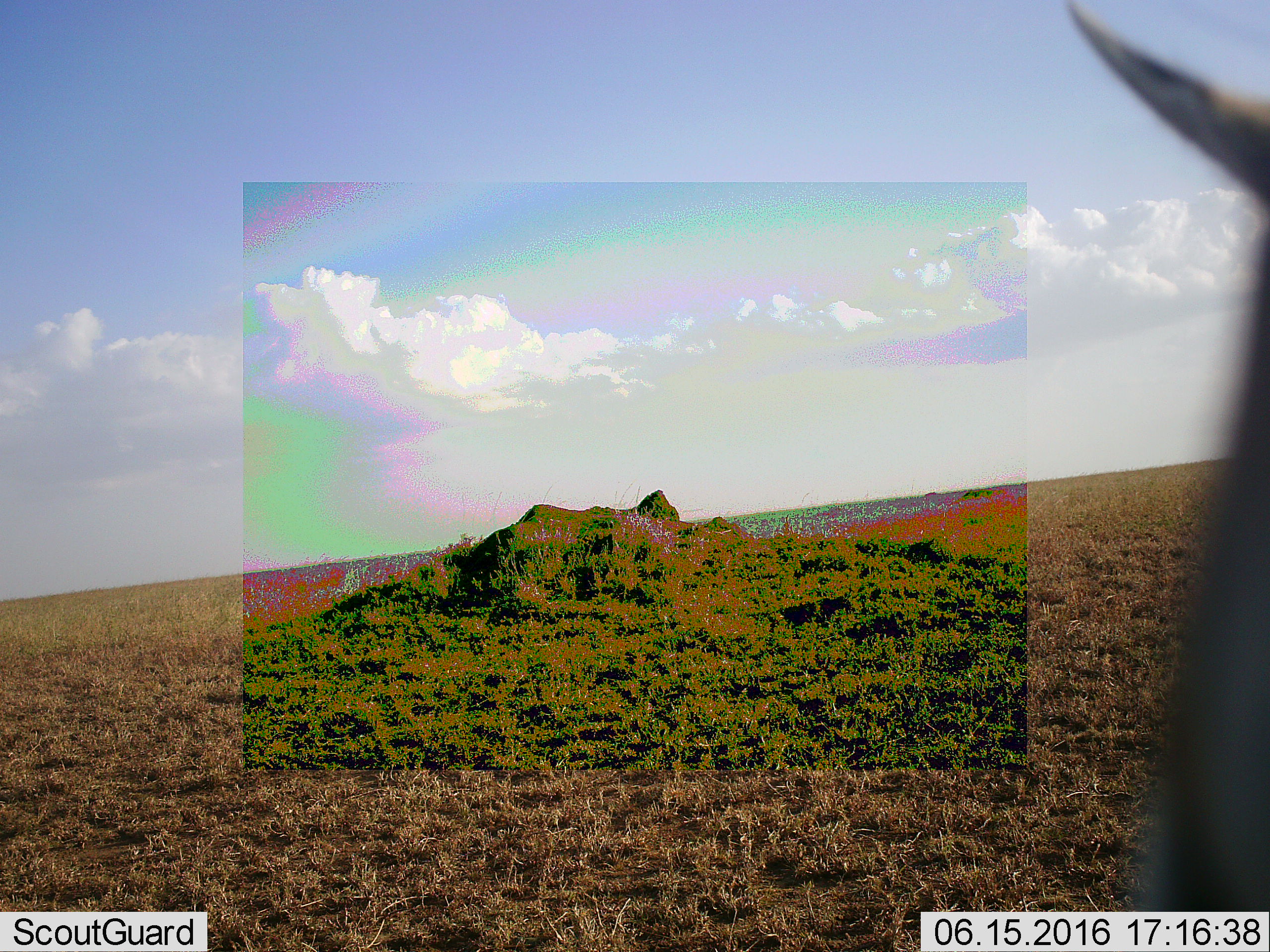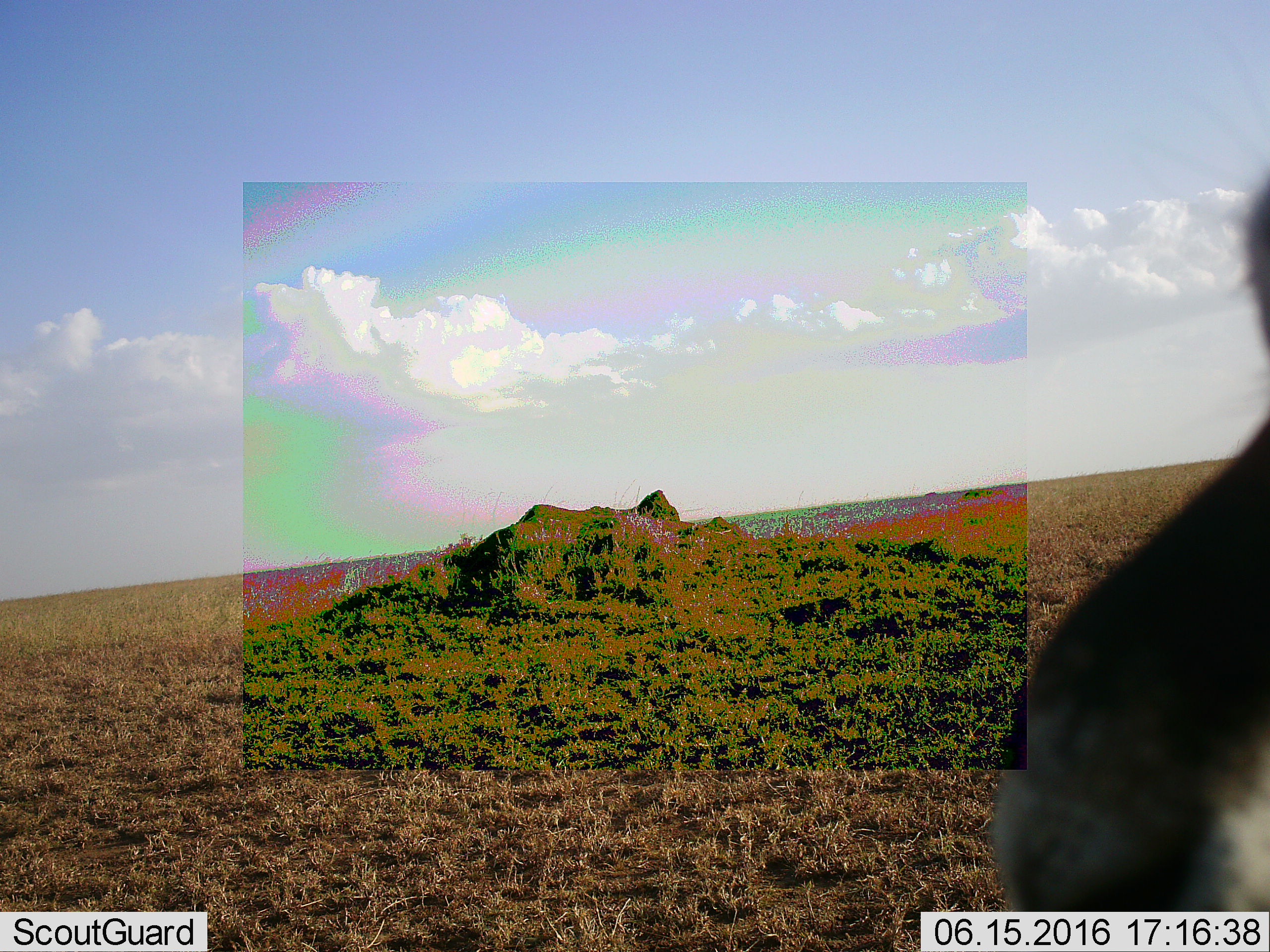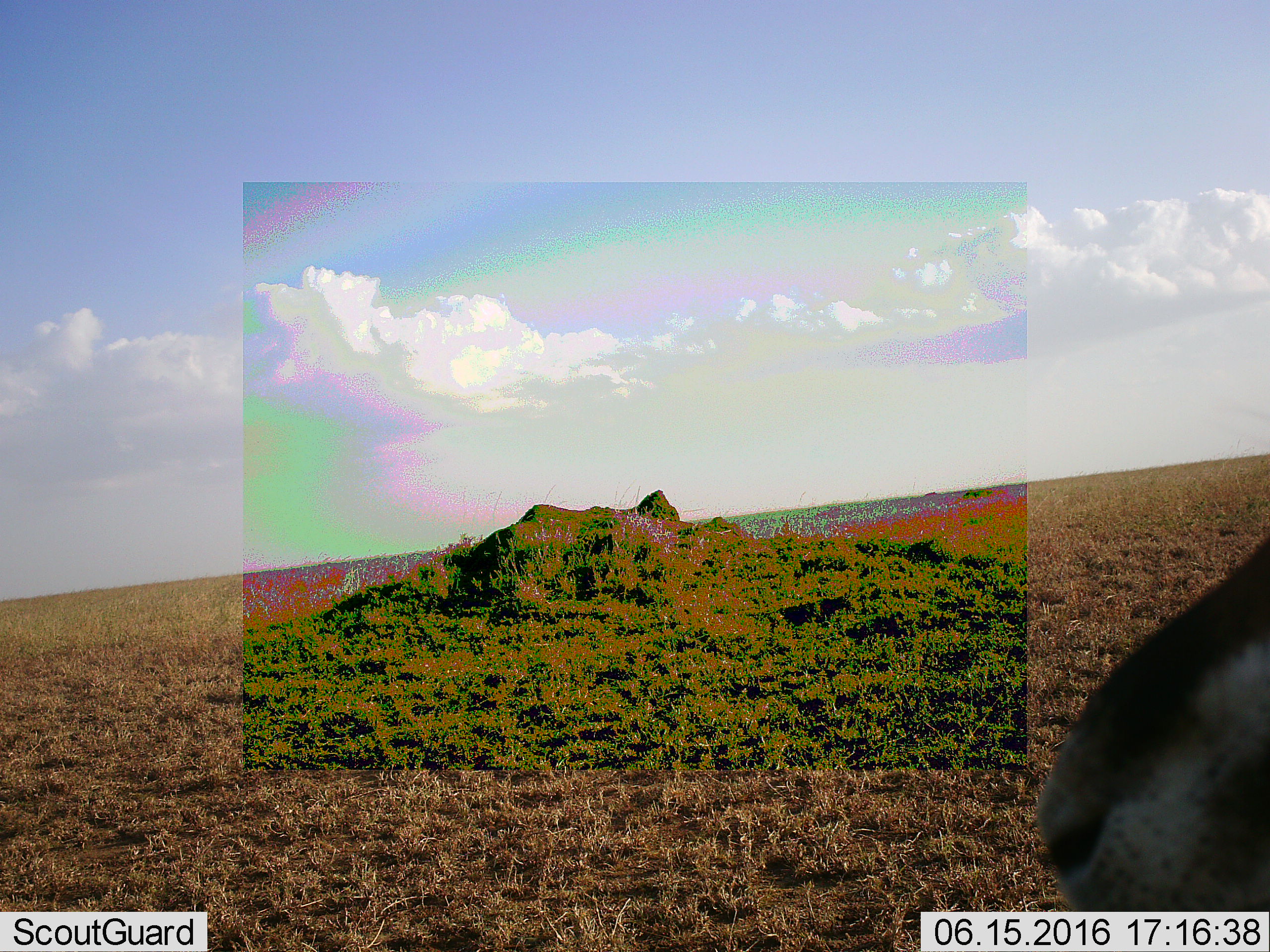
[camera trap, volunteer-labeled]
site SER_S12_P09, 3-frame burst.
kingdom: Animalia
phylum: Chordata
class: Mammalia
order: Artiodactyla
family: Bovidae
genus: Eudorcas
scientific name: Eudorcas thomsonii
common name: thomson's gazelle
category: gazellethomsons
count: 1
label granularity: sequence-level